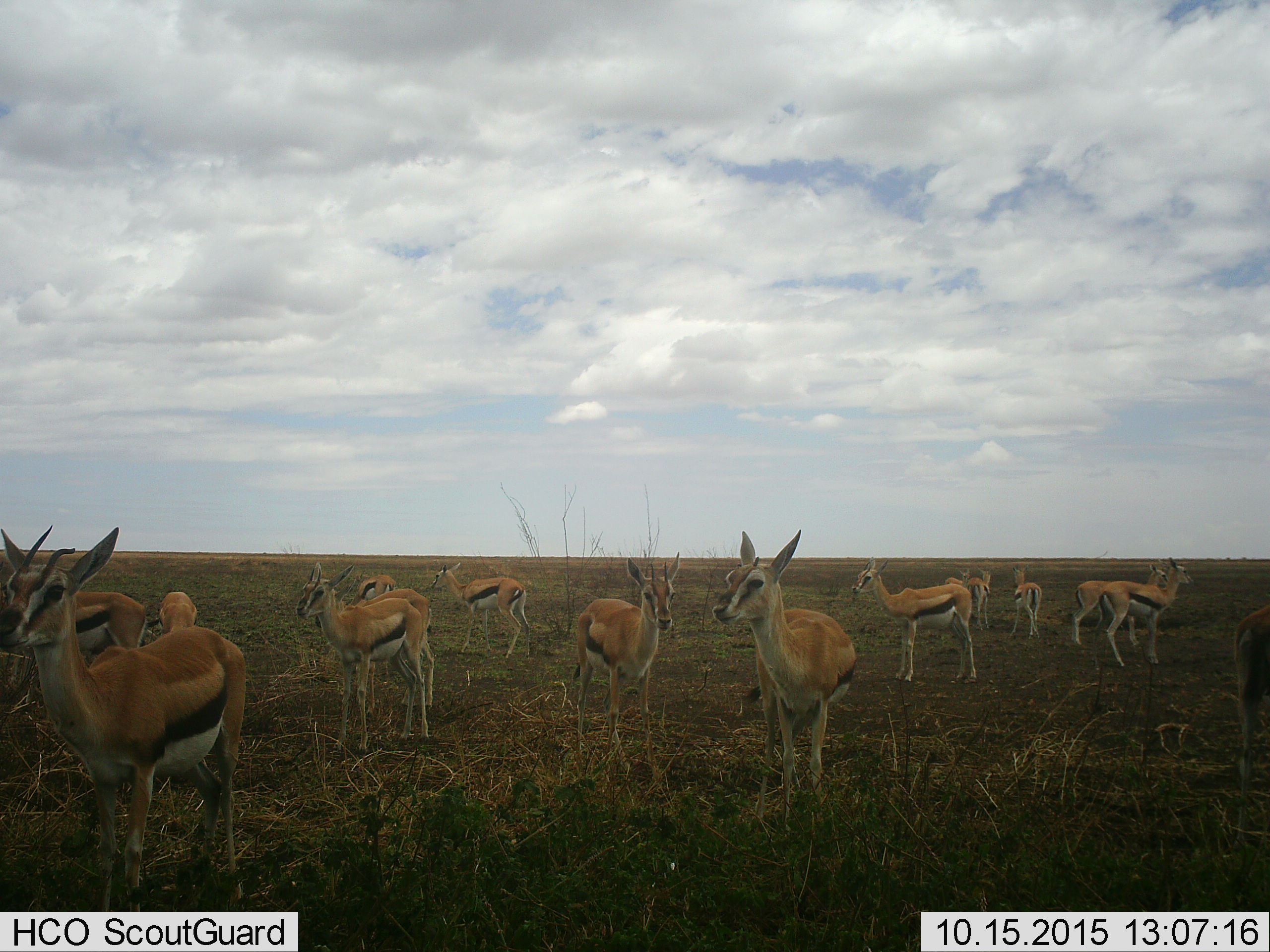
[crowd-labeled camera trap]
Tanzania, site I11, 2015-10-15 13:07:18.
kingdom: Animalia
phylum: Chordata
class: Mammalia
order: Artiodactyla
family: Bovidae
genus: Eudorcas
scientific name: Eudorcas thomsonii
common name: thomson's gazelle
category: gazellethomsons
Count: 11-50.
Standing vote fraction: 100%.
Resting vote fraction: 0%.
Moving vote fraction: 0%.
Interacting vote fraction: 0%.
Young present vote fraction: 10%.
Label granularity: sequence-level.